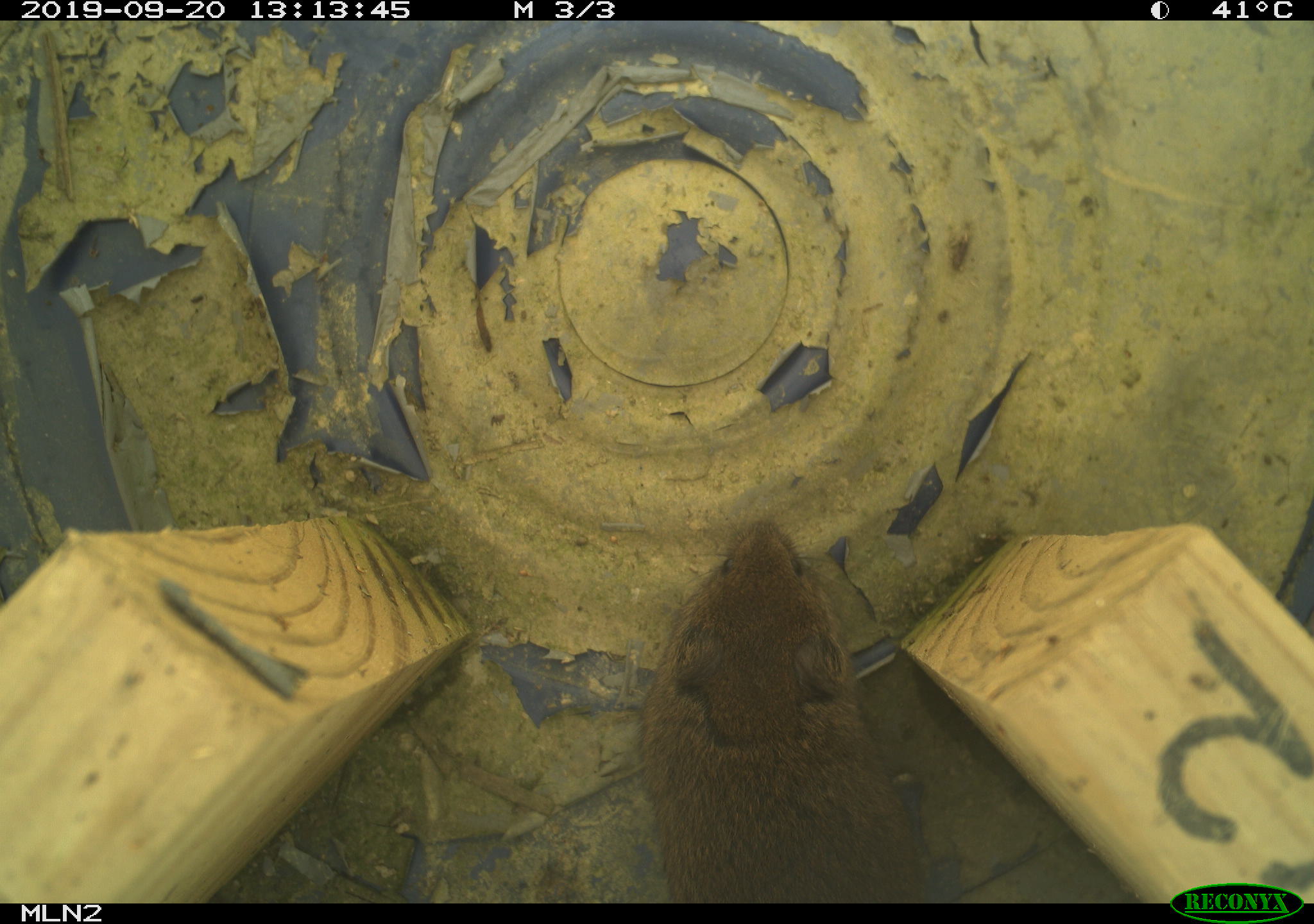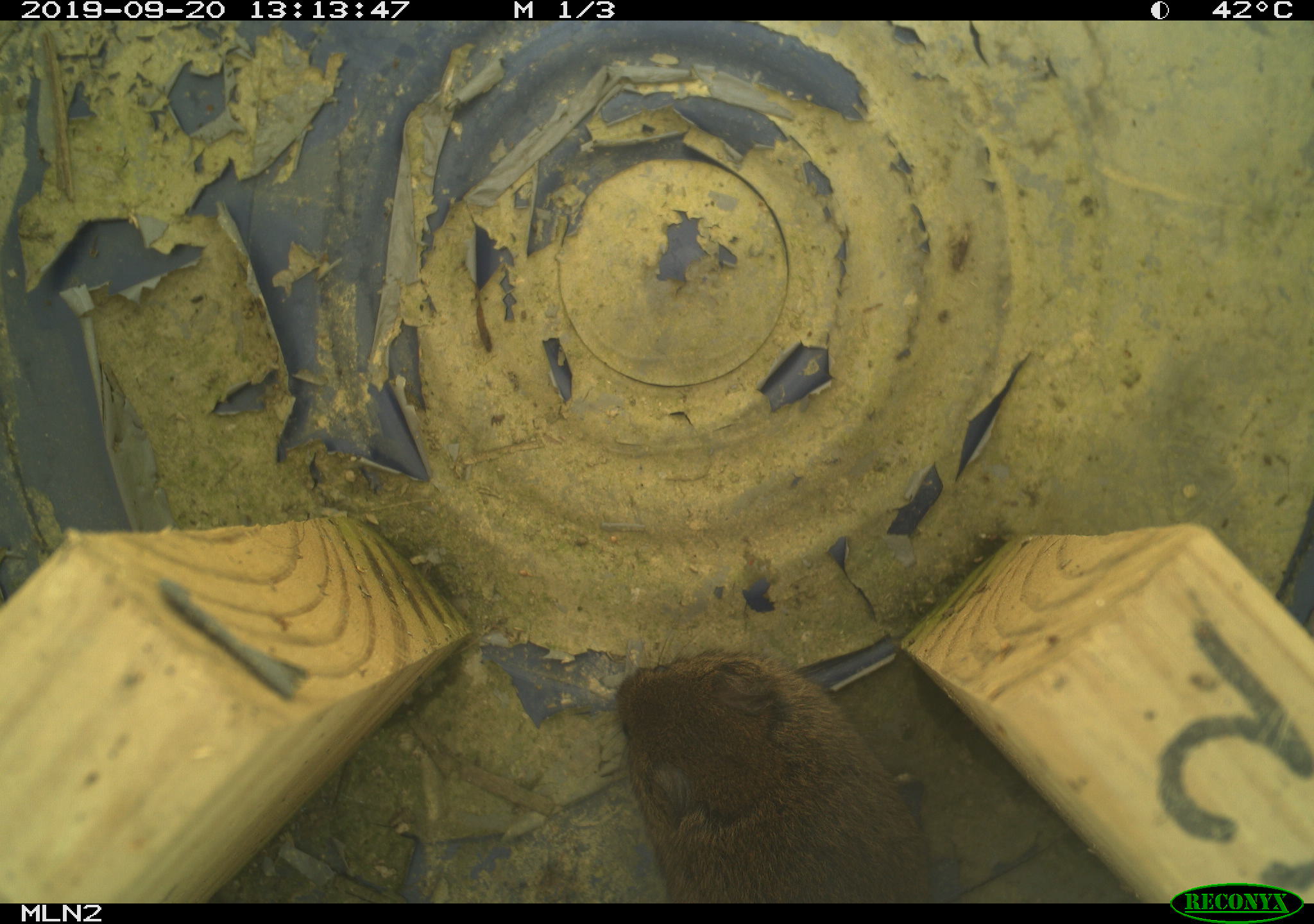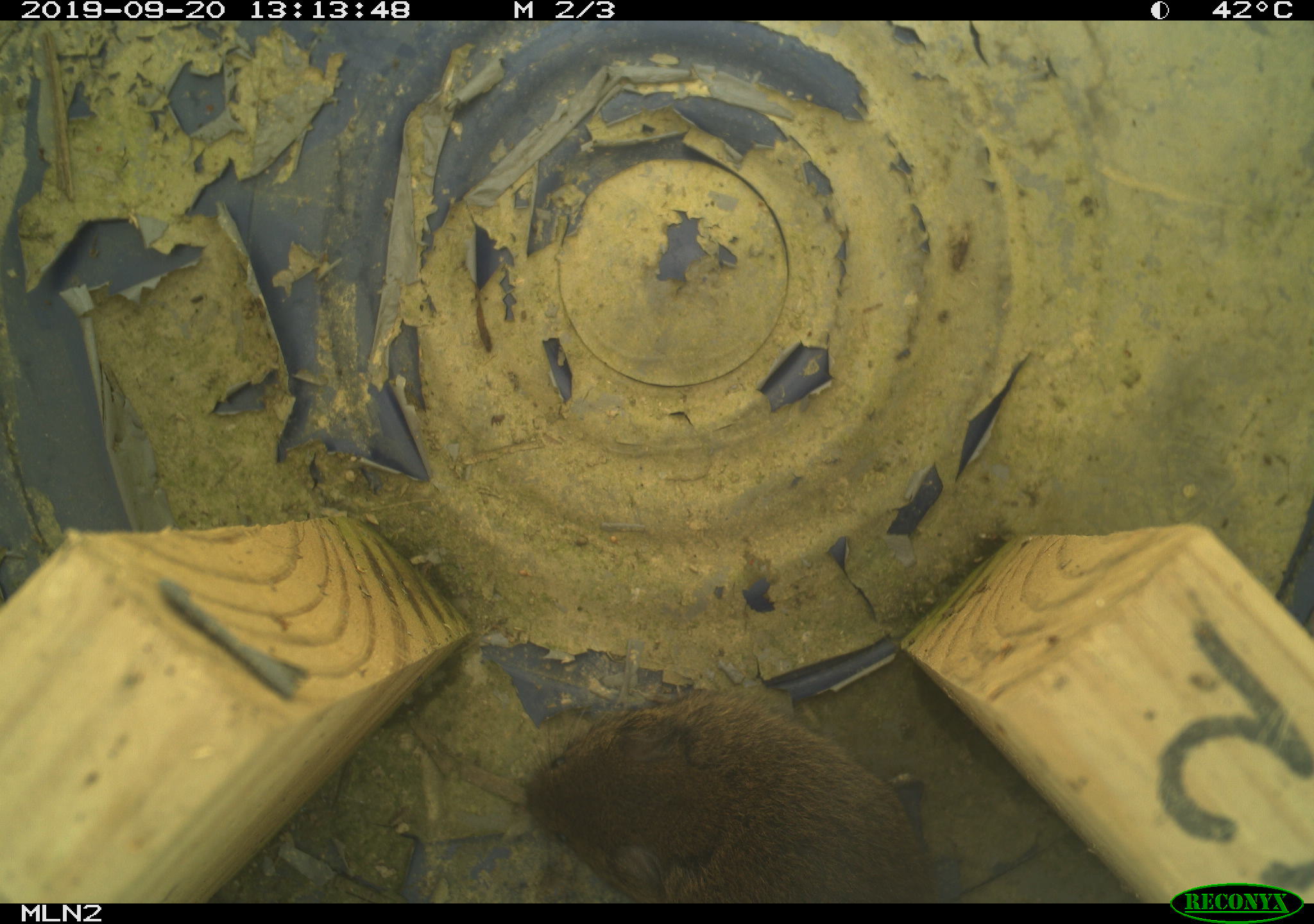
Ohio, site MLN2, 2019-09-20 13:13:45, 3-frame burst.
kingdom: Animalia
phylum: Chordata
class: Mammalia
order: Rodentia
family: Cricetidae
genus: Microtus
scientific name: Microtus pennsylvanicus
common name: meadow vole